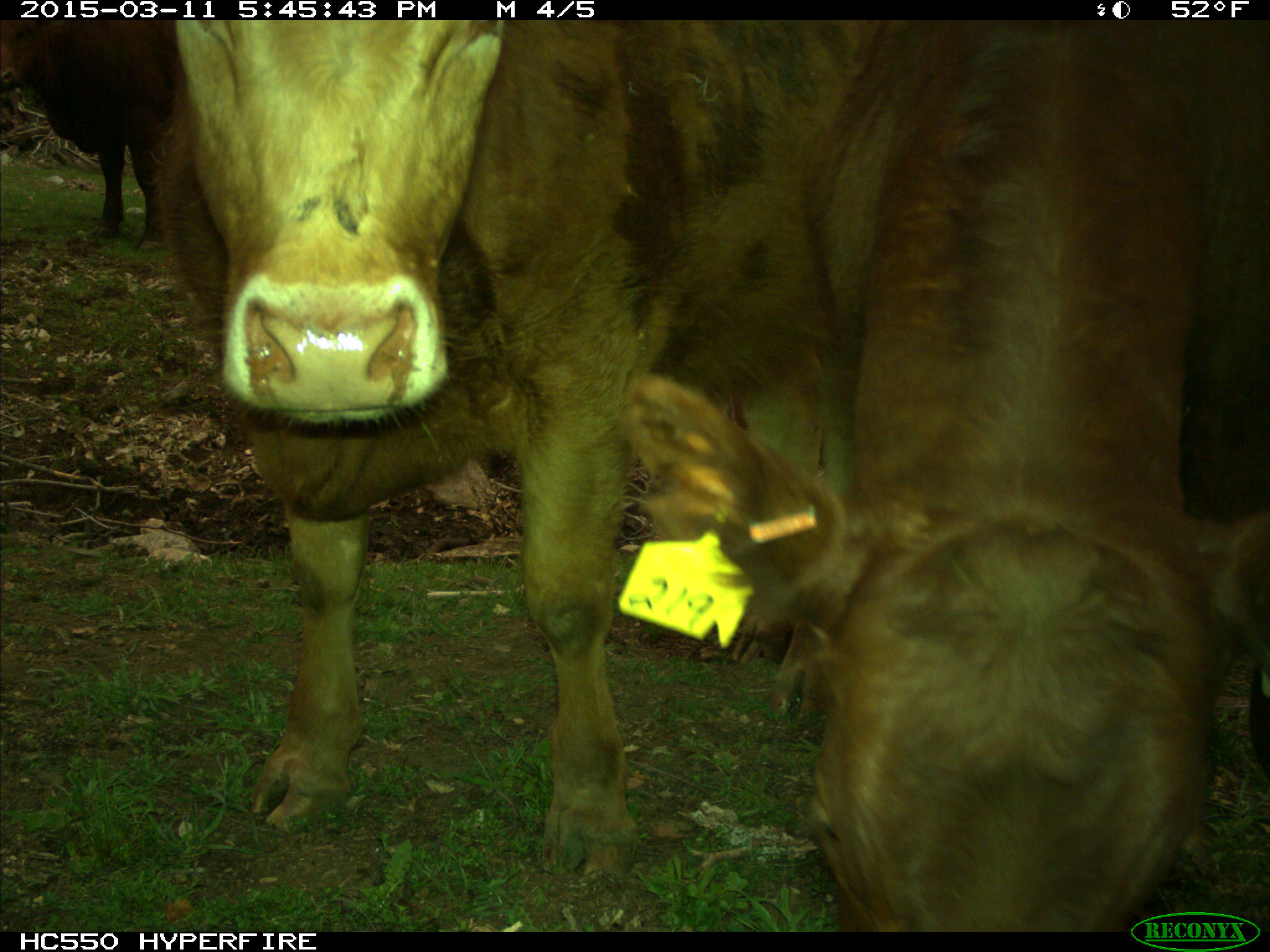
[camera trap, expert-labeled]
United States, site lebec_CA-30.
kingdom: Animalia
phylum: Chordata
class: Mammalia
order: Artiodactyla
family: Bovidae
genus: Bos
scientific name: Bos taurus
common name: domestic cow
Bos taurus (domestic cow).